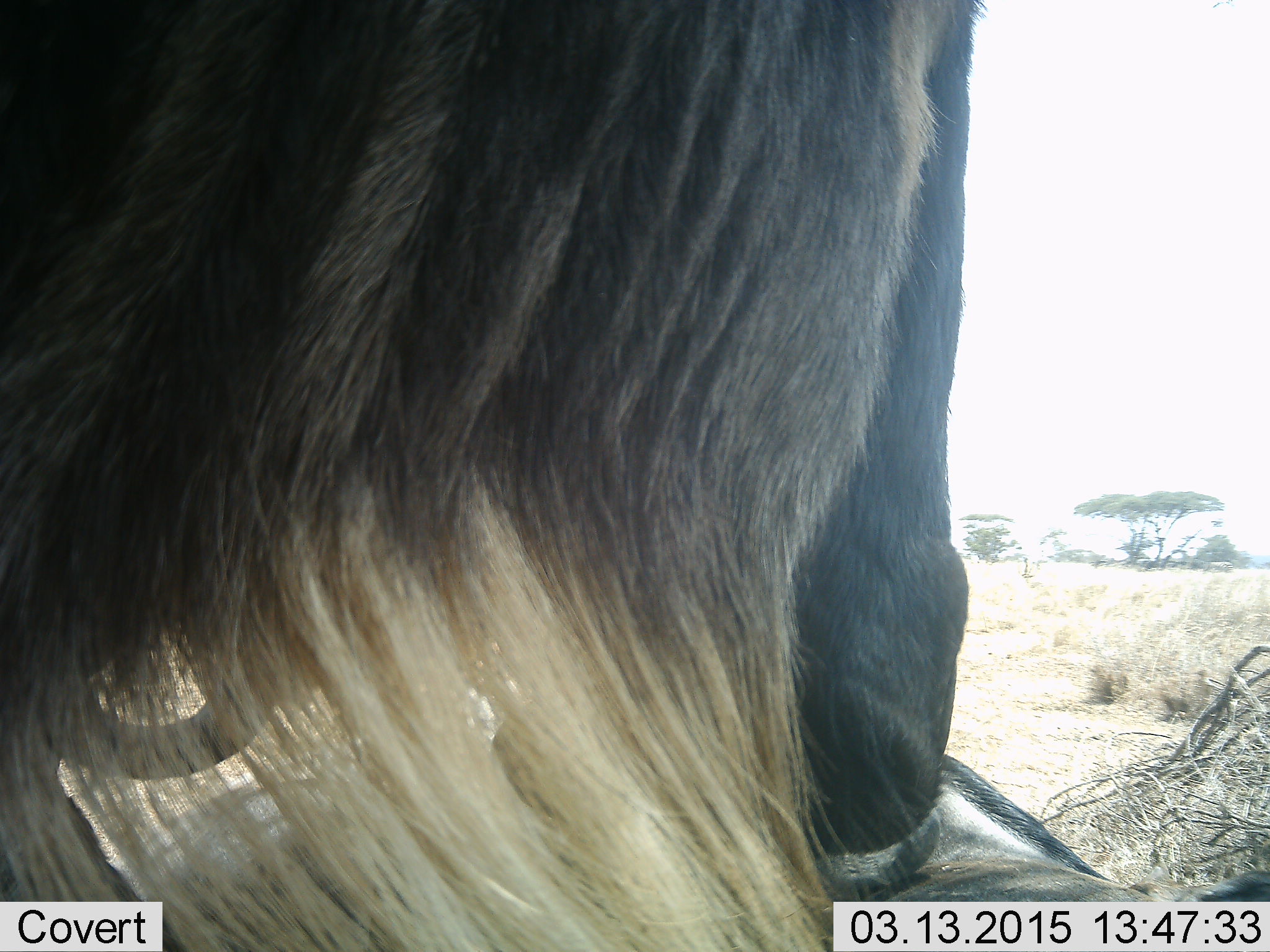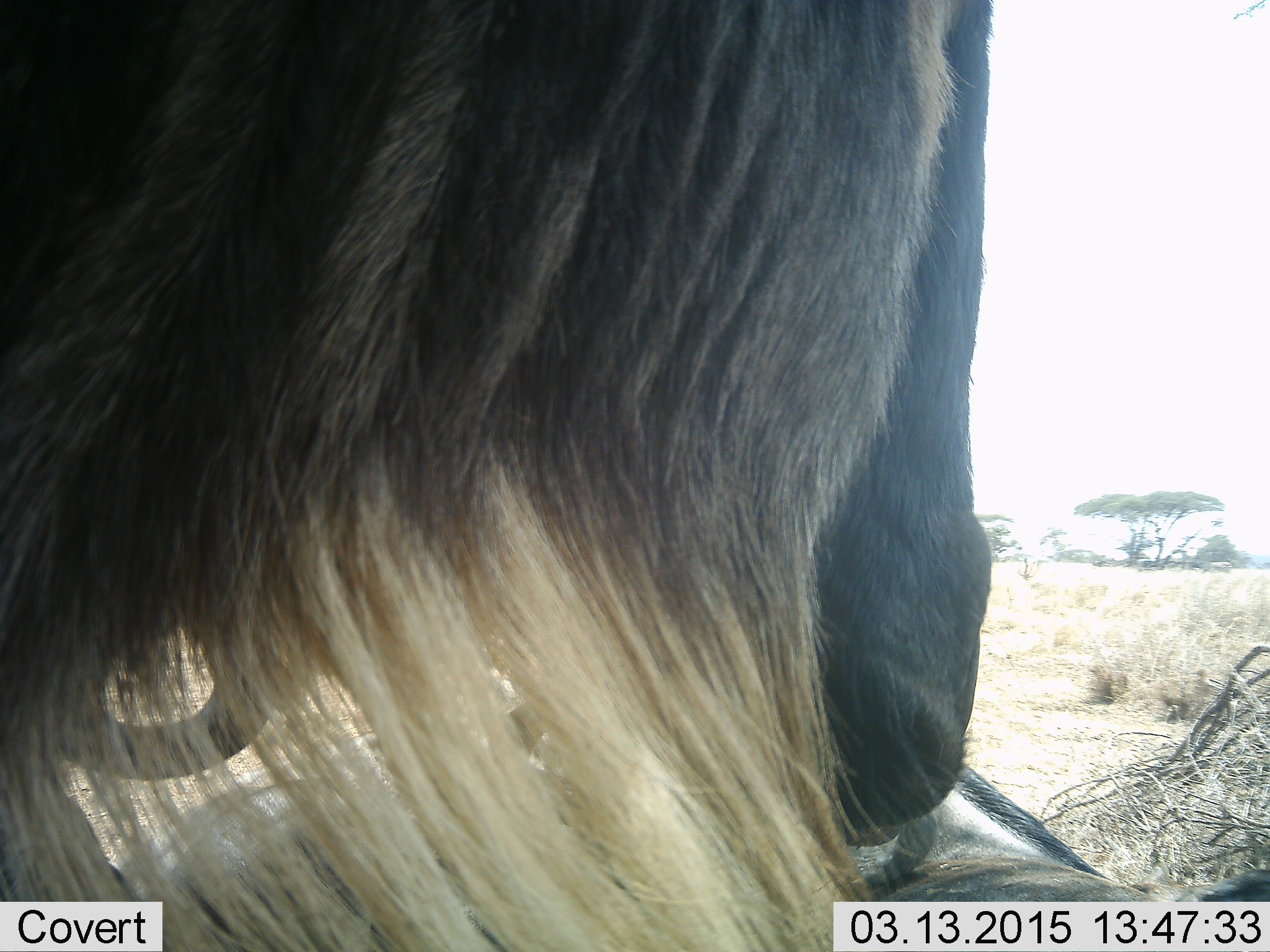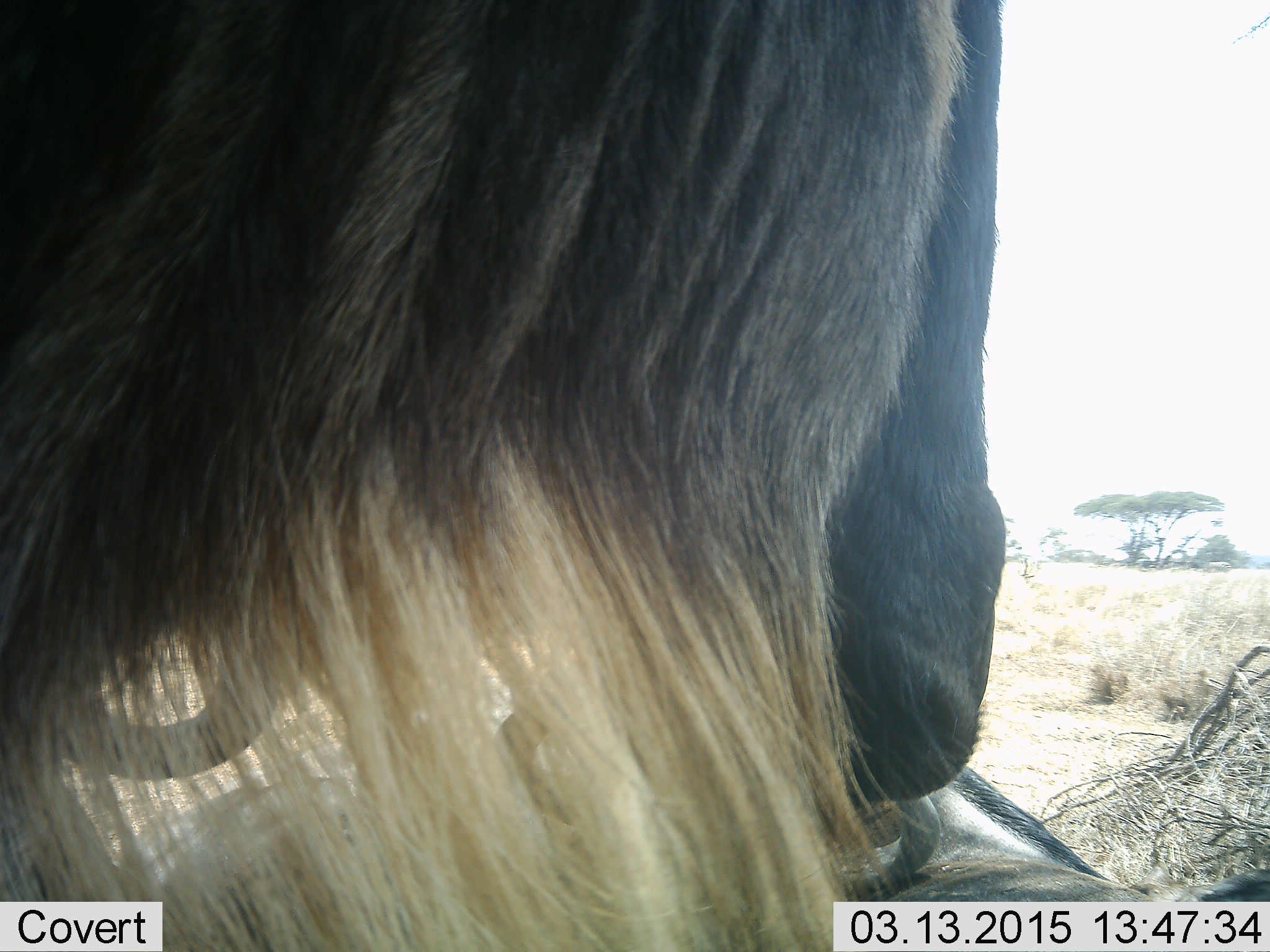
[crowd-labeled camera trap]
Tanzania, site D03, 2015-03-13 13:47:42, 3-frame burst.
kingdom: Animalia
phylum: Chordata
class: Mammalia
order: Artiodactyla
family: Bovidae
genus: Connochaetes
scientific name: Connochaetes taurinus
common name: blue wildebeest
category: wildebeest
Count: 2.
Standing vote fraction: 100%.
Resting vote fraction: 64%.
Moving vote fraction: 0%.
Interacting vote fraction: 0%.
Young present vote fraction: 0%.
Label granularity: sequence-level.